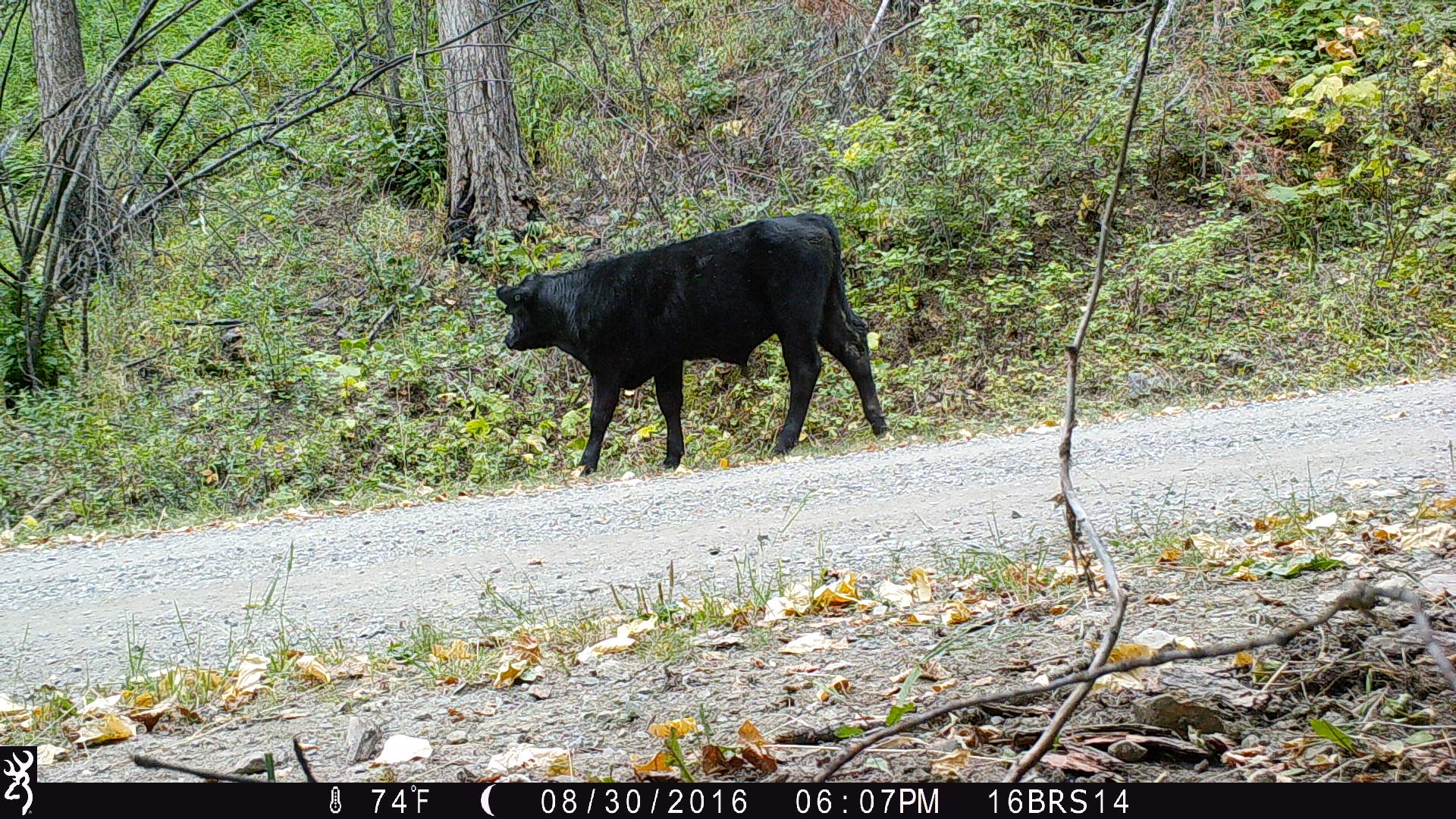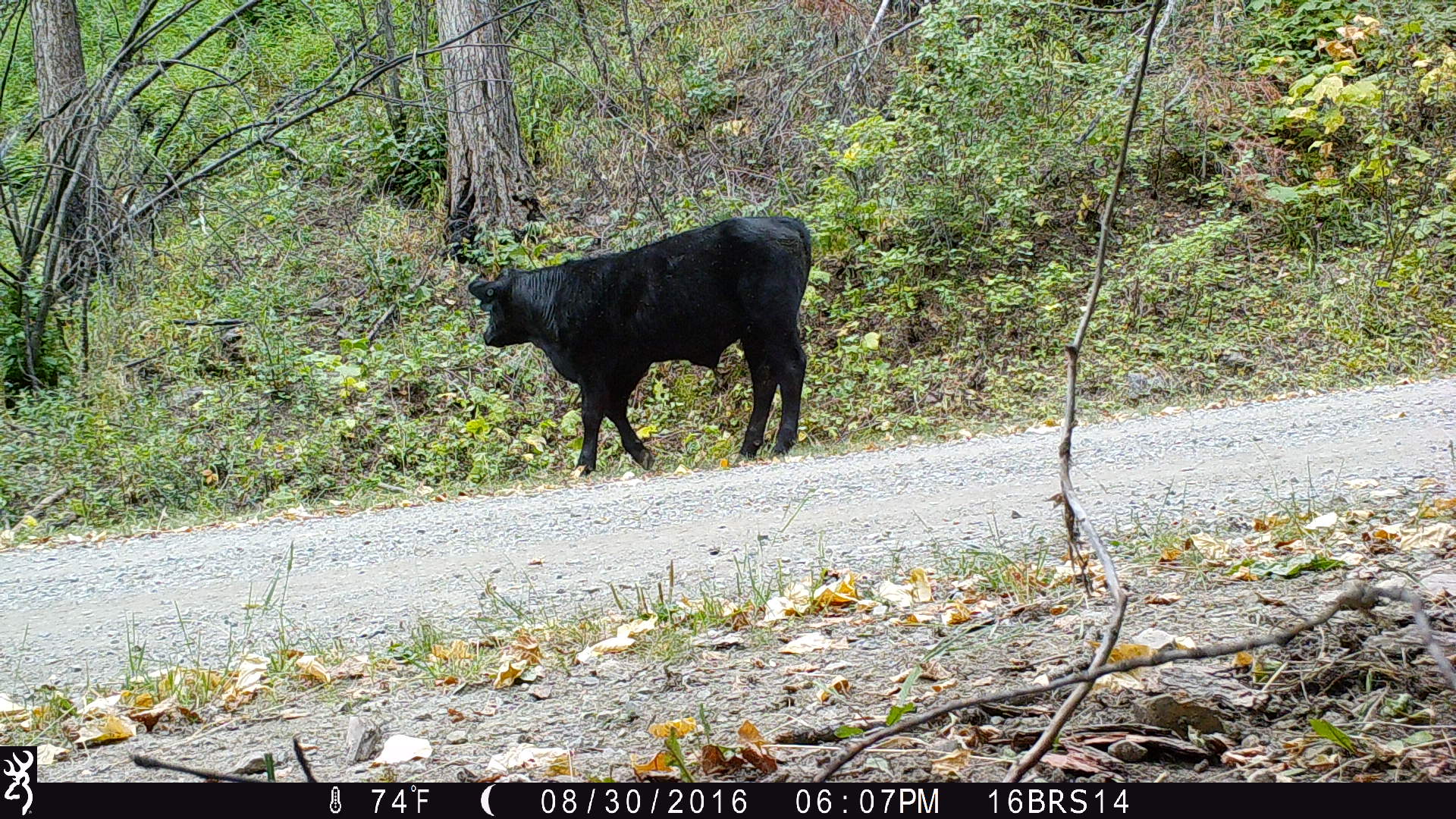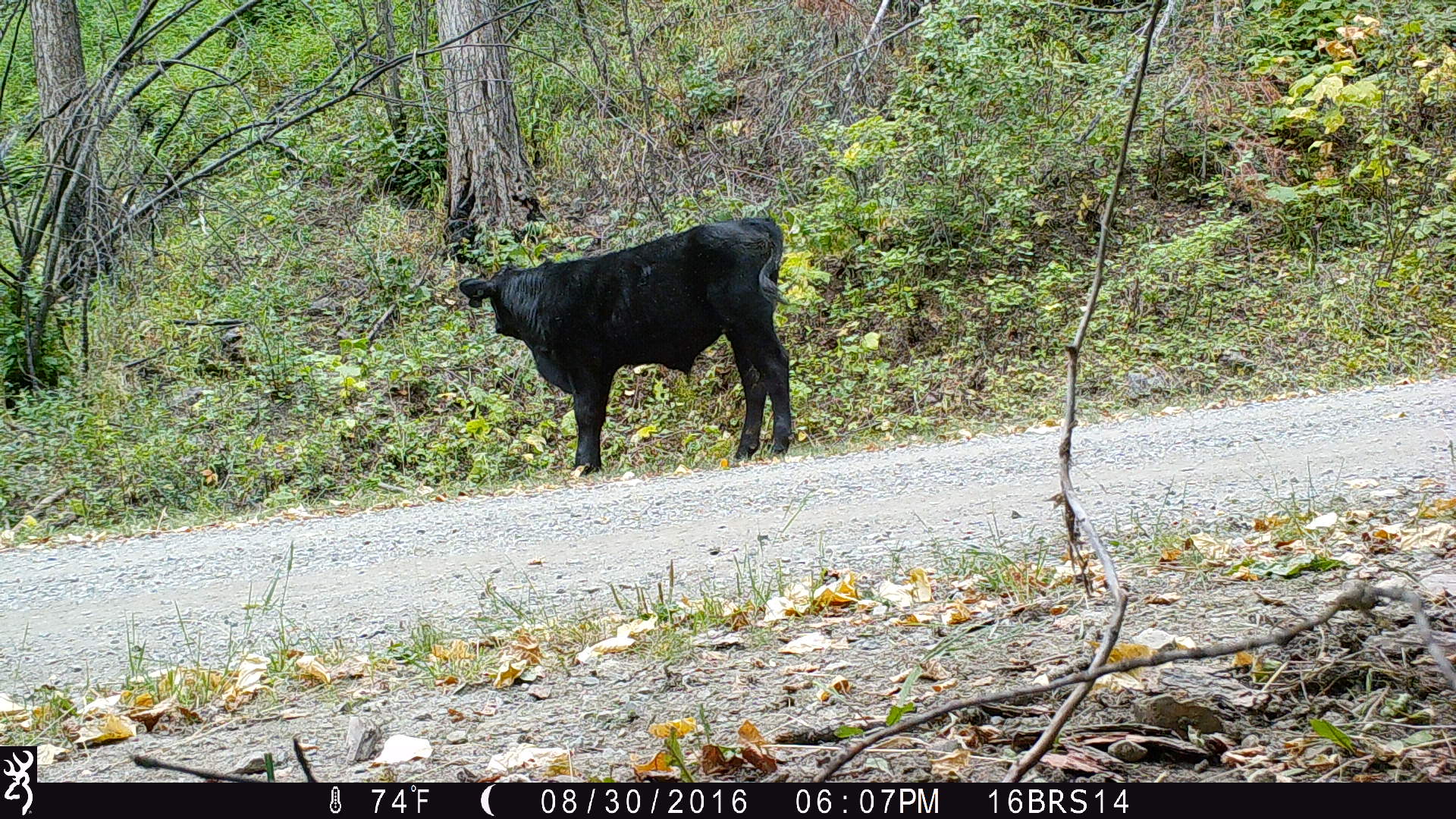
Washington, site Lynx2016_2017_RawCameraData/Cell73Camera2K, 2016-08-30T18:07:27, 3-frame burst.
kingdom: Animalia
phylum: Chordata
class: Mammalia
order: Artiodactyla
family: Bovidae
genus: Bos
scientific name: Bos taurus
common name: domestic cattle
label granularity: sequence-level